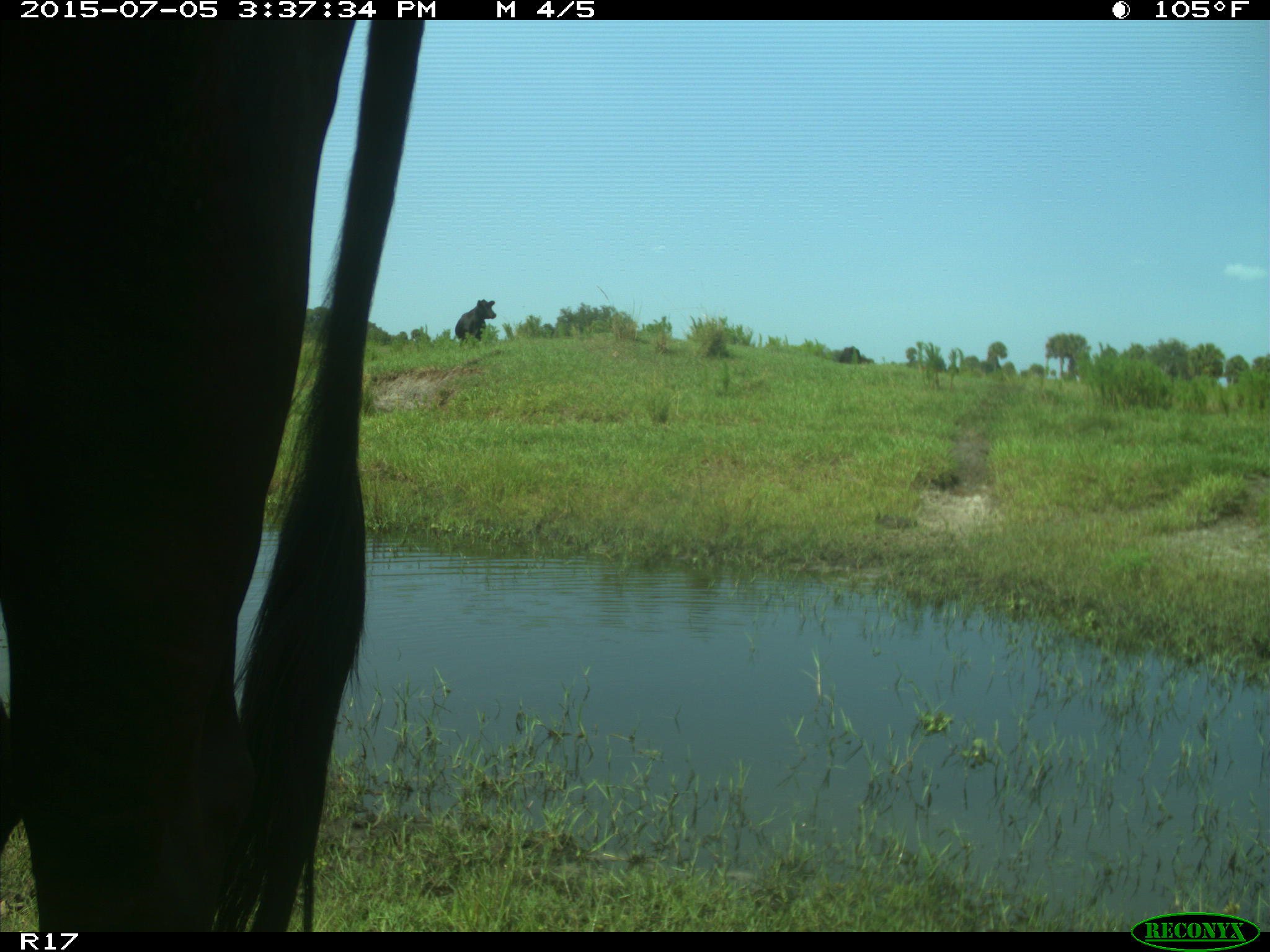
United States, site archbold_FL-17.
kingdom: Animalia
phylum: Chordata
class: Mammalia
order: Artiodactyla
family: Bovidae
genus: Bos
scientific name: Bos taurus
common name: domestic cow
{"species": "Bos taurus (domestic cow)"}